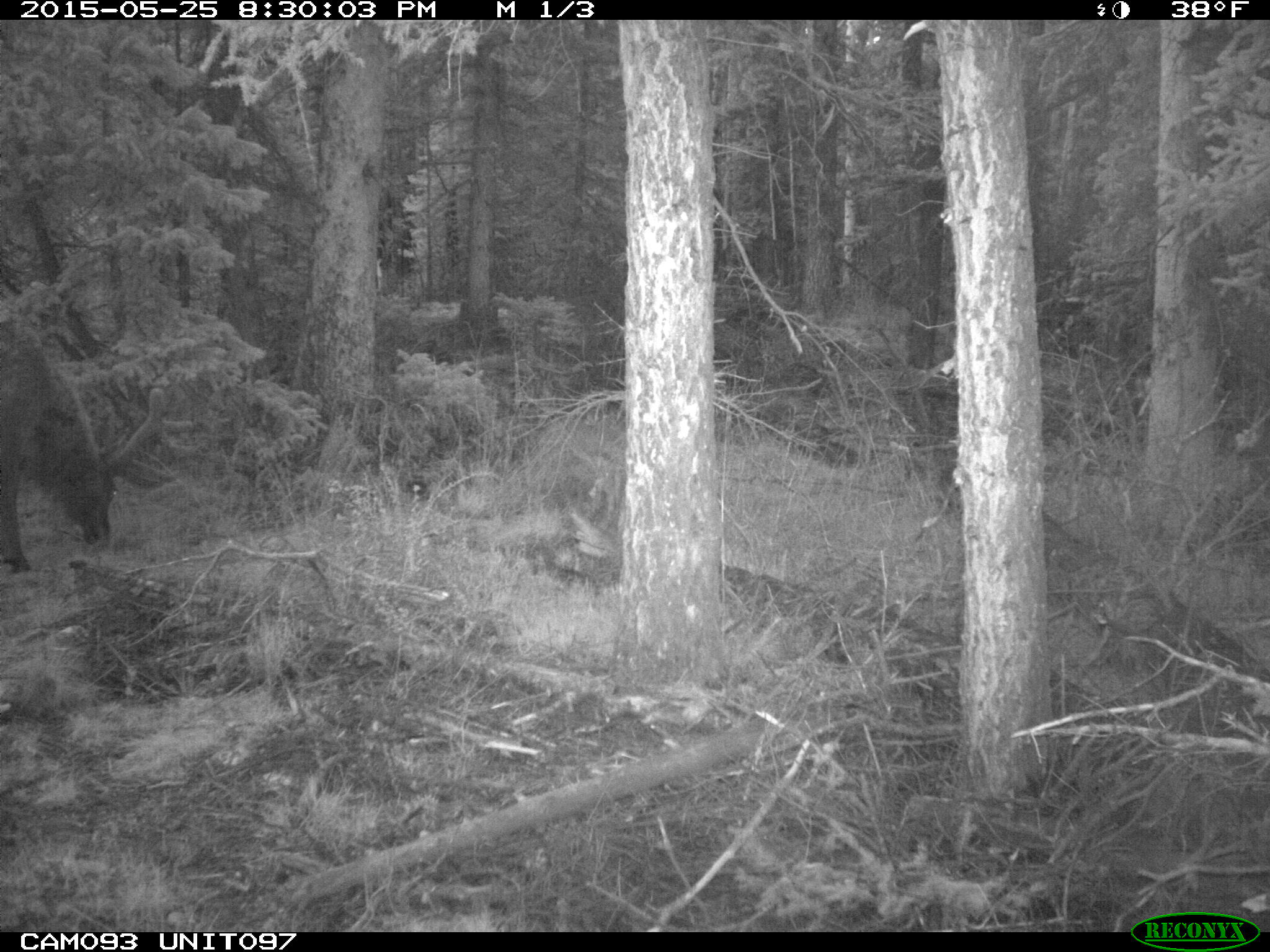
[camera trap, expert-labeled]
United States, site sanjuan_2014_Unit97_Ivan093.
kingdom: Animalia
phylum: Chordata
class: Mammalia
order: Artiodactyla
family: Cervidae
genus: Cervus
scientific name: Cervus elaphus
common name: red deer